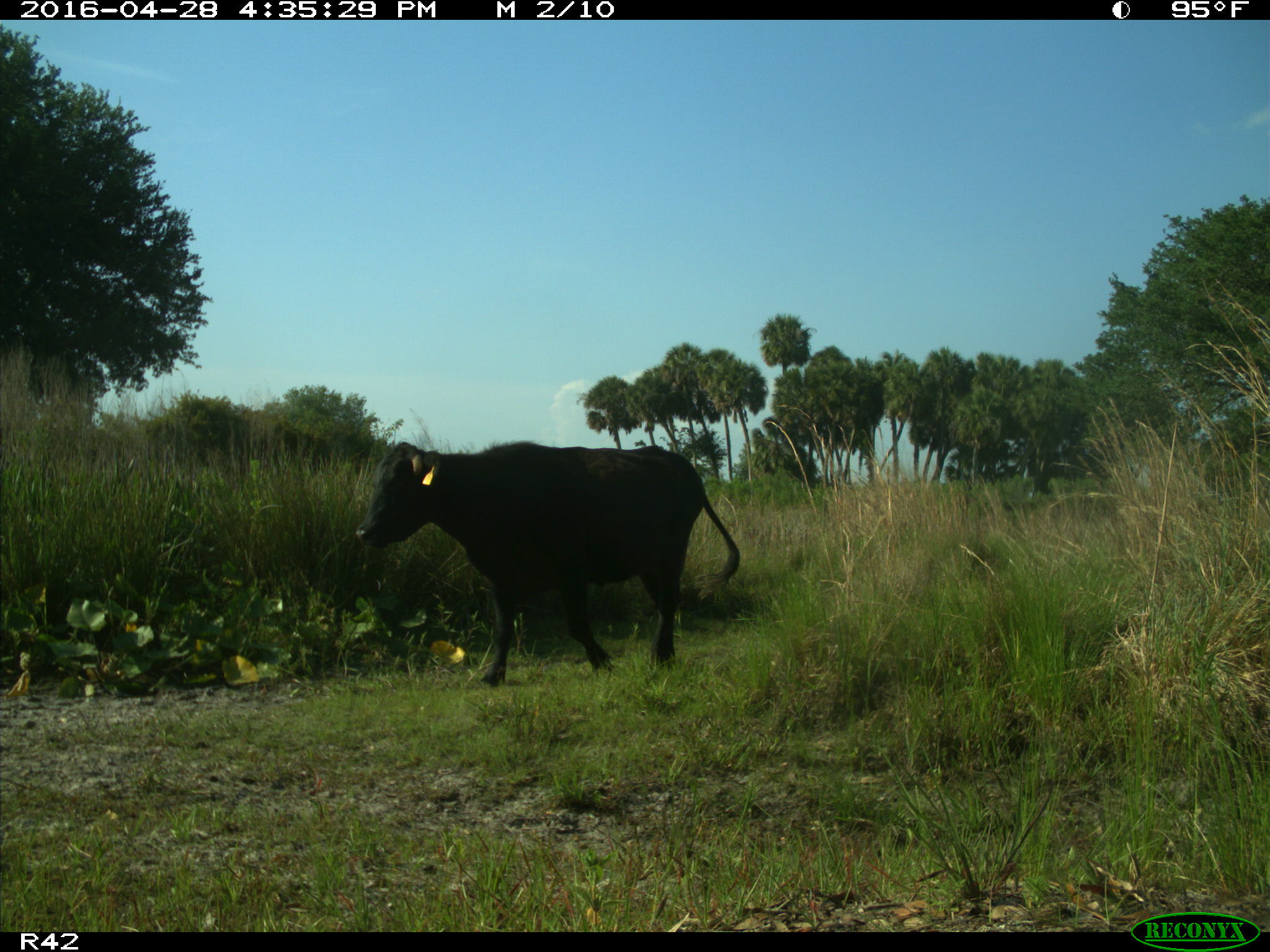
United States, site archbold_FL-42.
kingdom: Animalia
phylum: Chordata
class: Mammalia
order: Artiodactyla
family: Bovidae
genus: Bos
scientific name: Bos taurus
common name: domestic cow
Bos taurus (domestic cow).